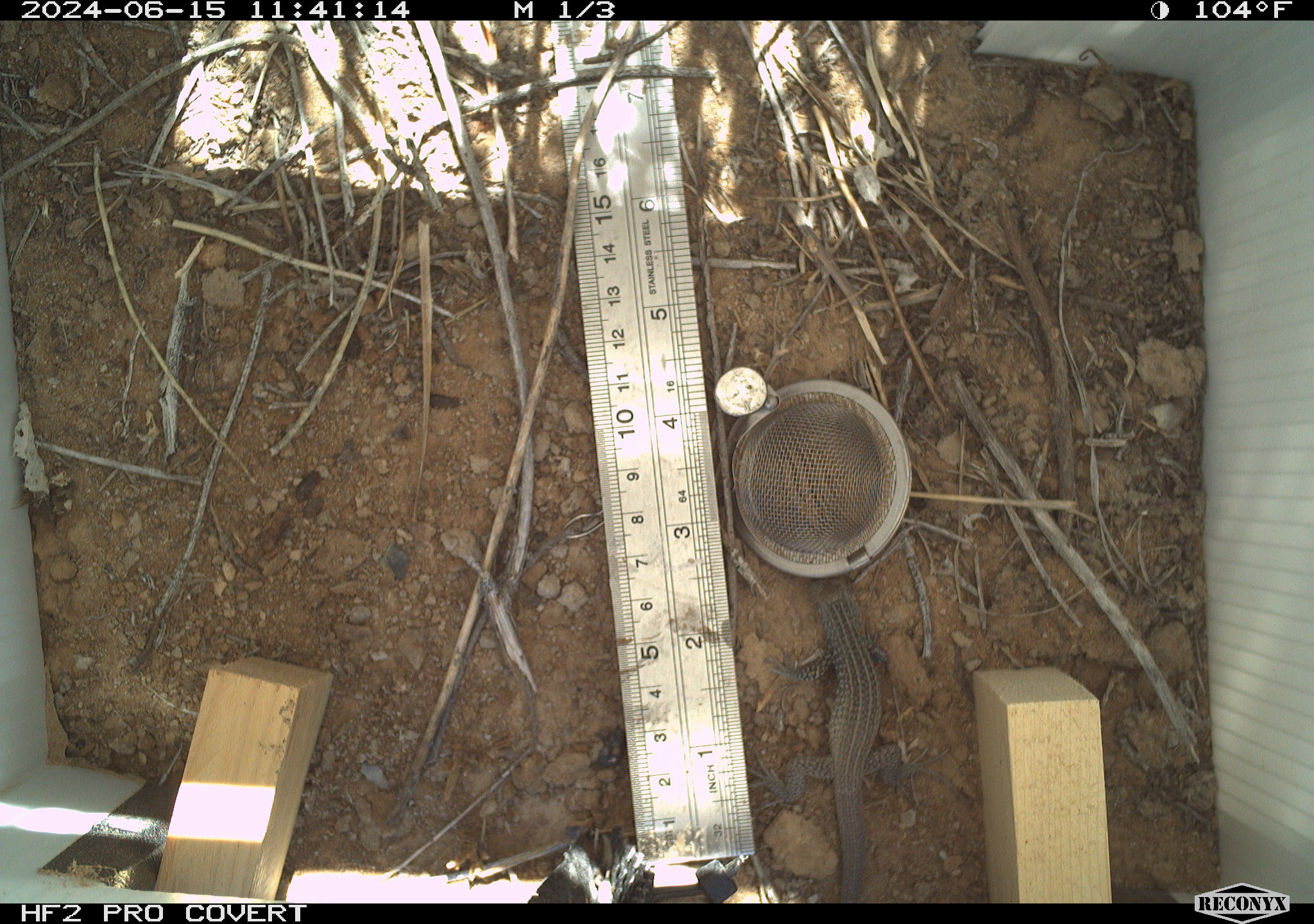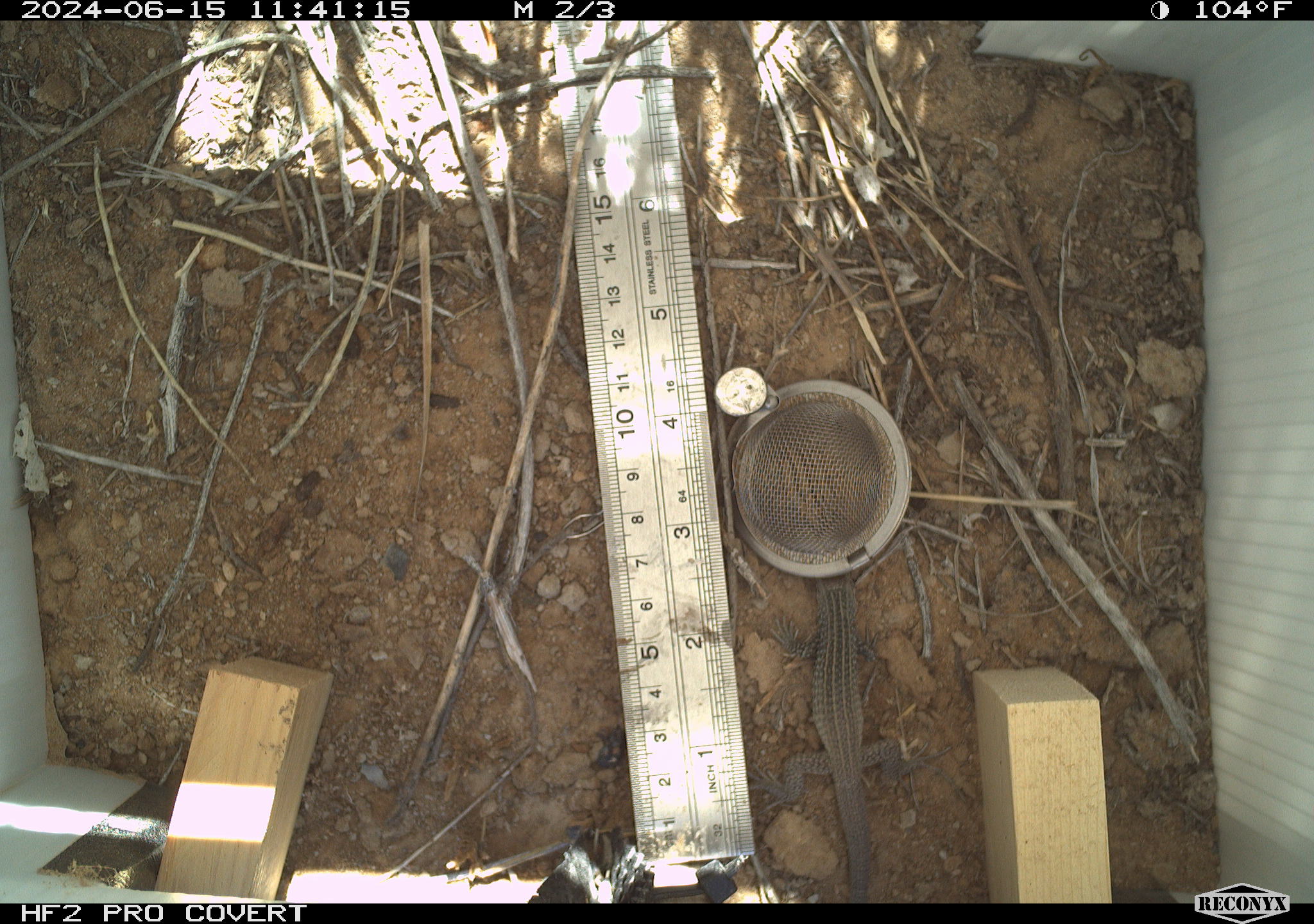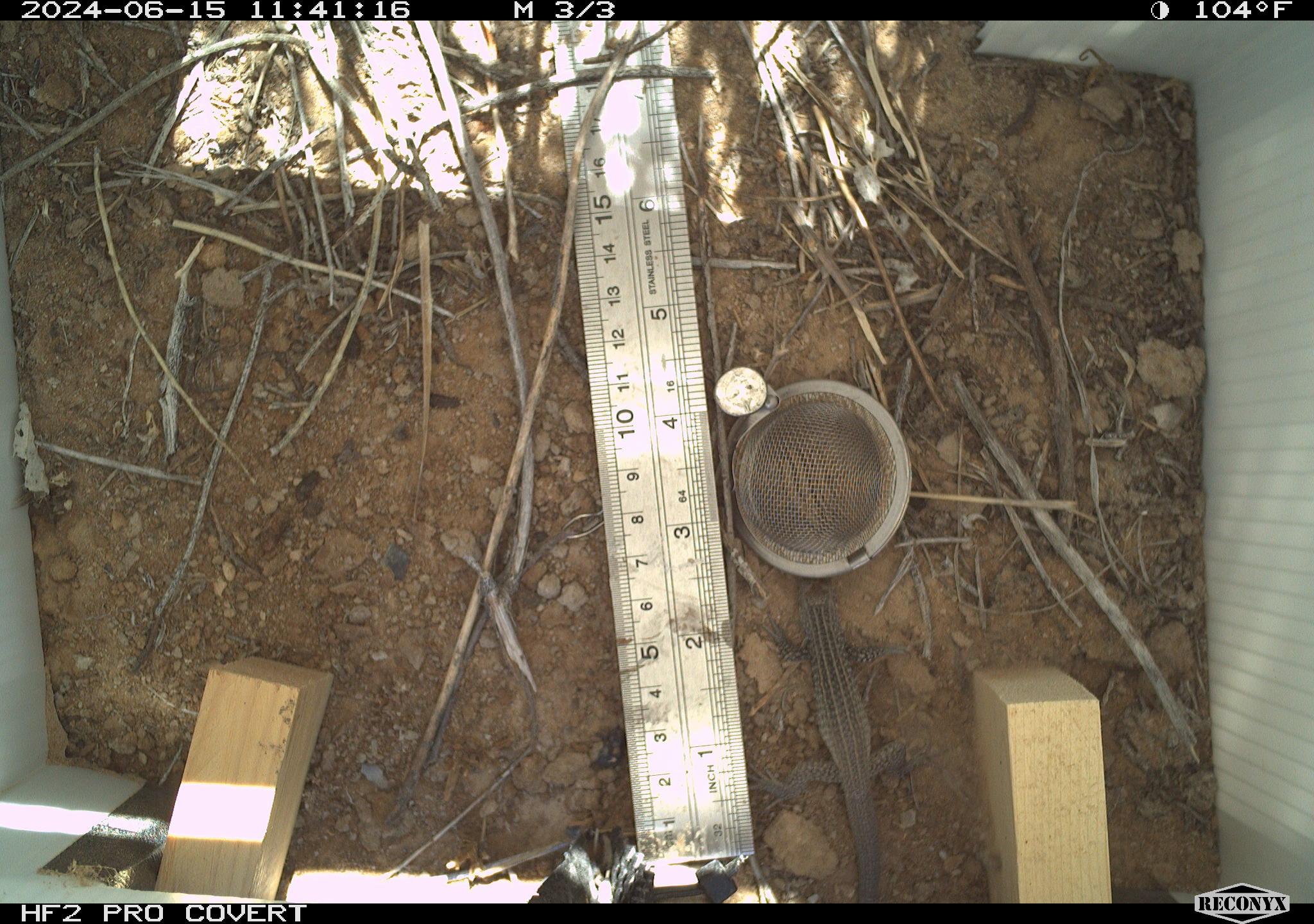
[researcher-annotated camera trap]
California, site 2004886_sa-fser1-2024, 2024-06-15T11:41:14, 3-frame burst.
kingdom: Animalia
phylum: Chordata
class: Reptilia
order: Squamata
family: Teiidae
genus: Aspidoscelis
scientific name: Aspidoscelis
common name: whiptail lizards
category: aspidoscelis species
Aspidoscelis species (whiptail lizards) (Aspidoscelis).